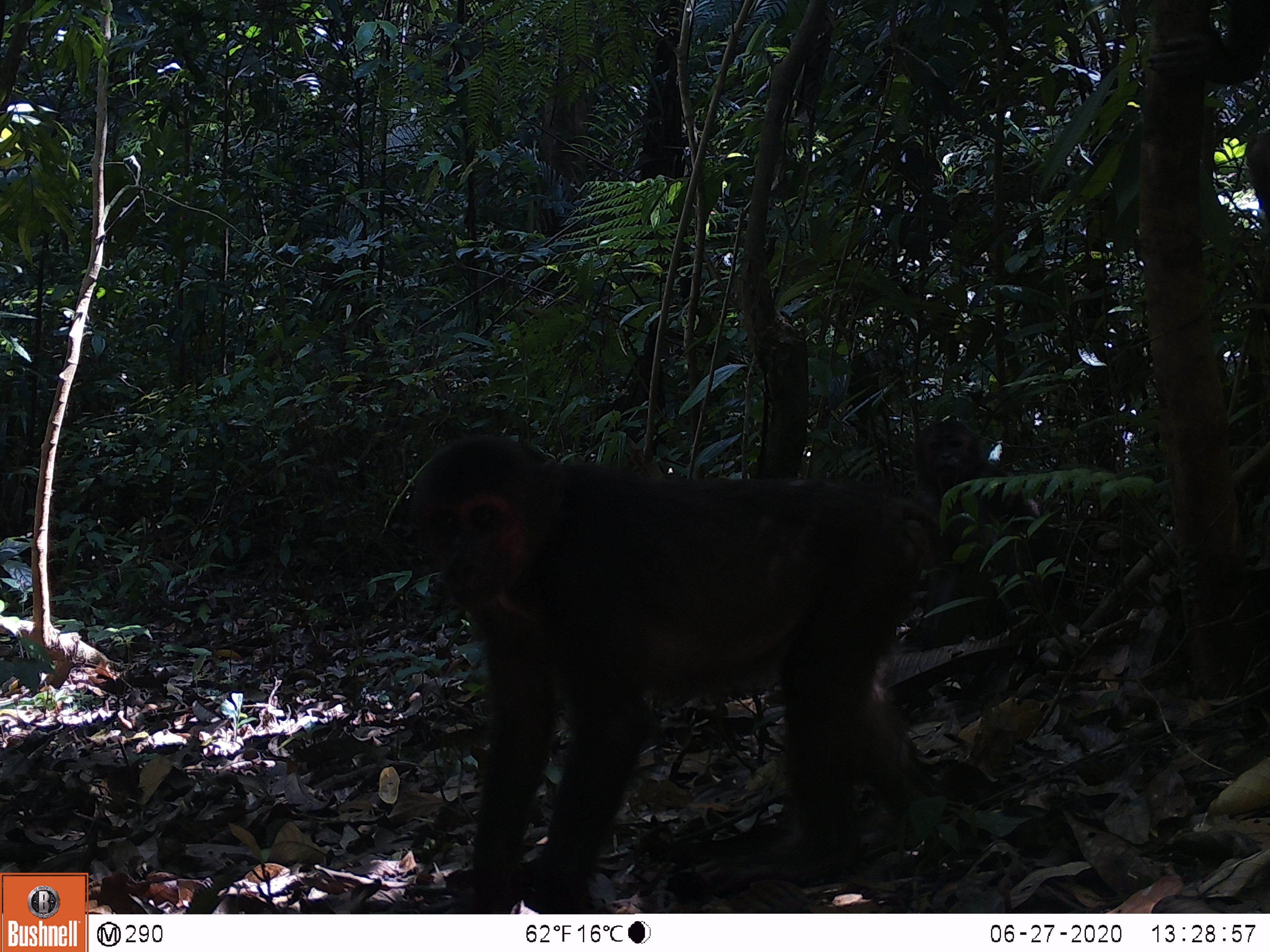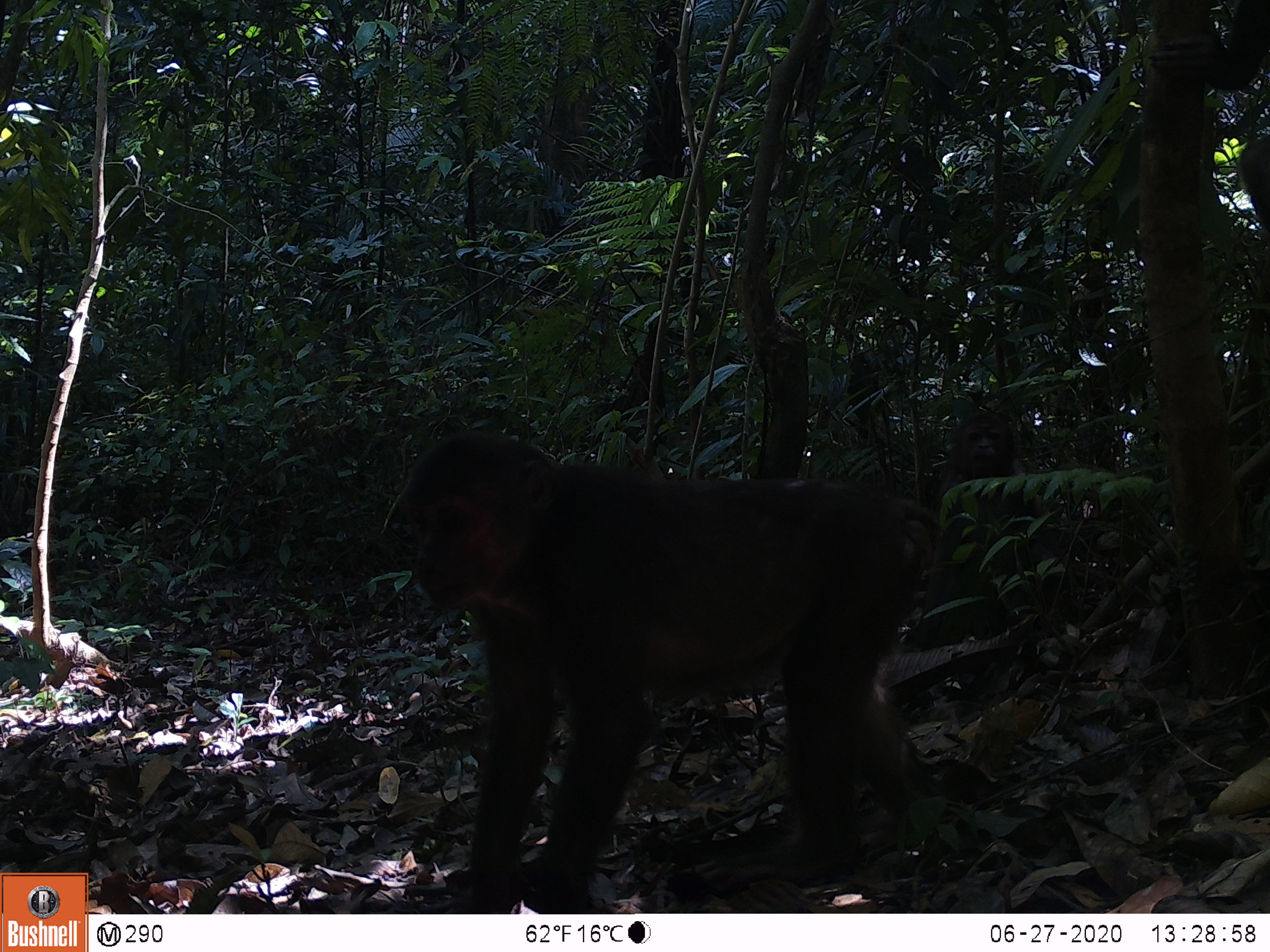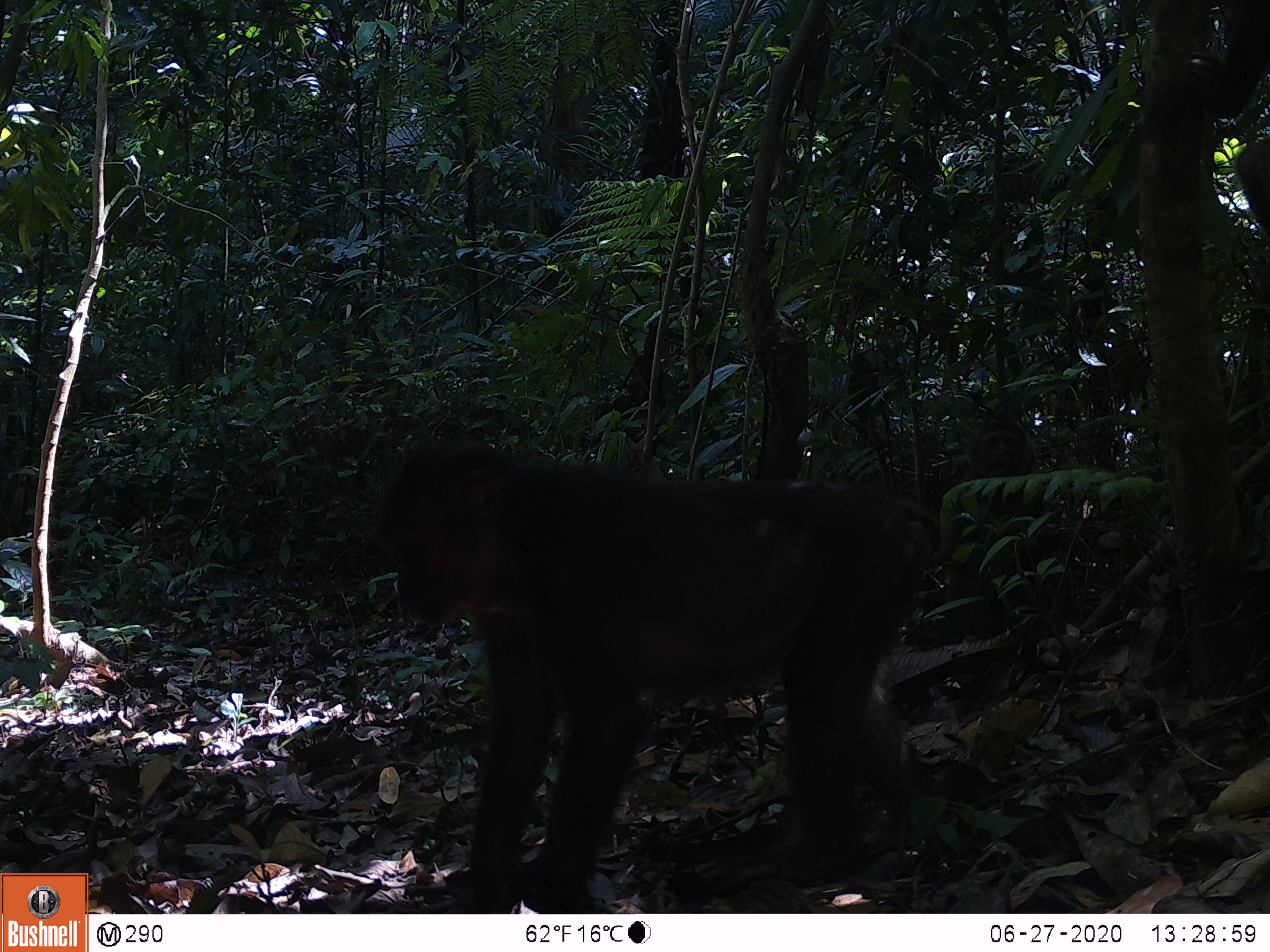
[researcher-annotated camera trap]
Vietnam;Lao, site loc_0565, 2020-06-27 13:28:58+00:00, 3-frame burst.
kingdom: Animalia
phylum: Chordata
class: Mammalia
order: Primates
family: Cercopithecidae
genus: Macaca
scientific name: Macaca arctoides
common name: stump-tailed macaque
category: stump tailed macaque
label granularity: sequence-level